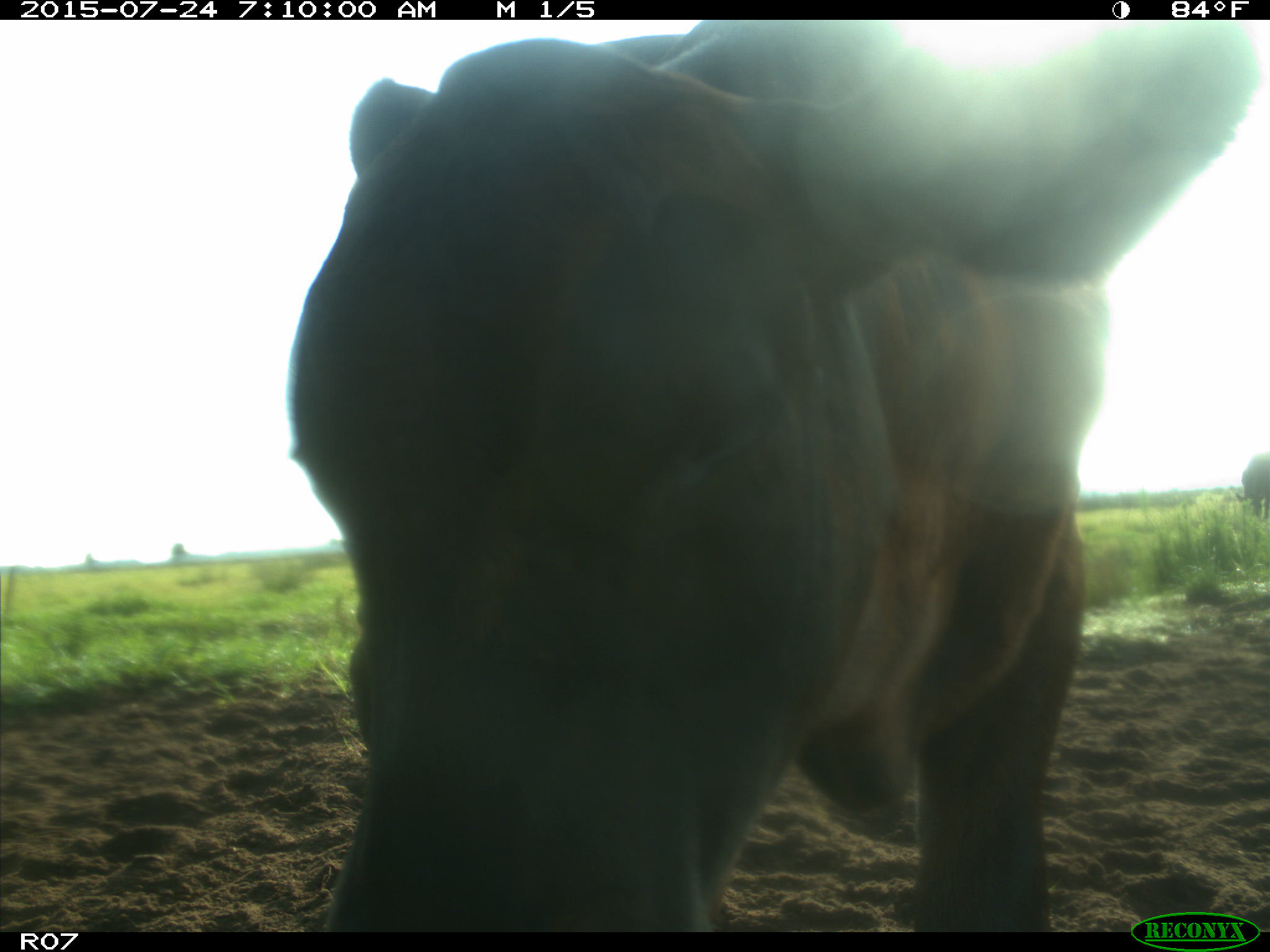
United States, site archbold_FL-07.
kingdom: Animalia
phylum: Chordata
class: Mammalia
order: Artiodactyla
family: Bovidae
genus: Bos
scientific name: Bos taurus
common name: domestic cow